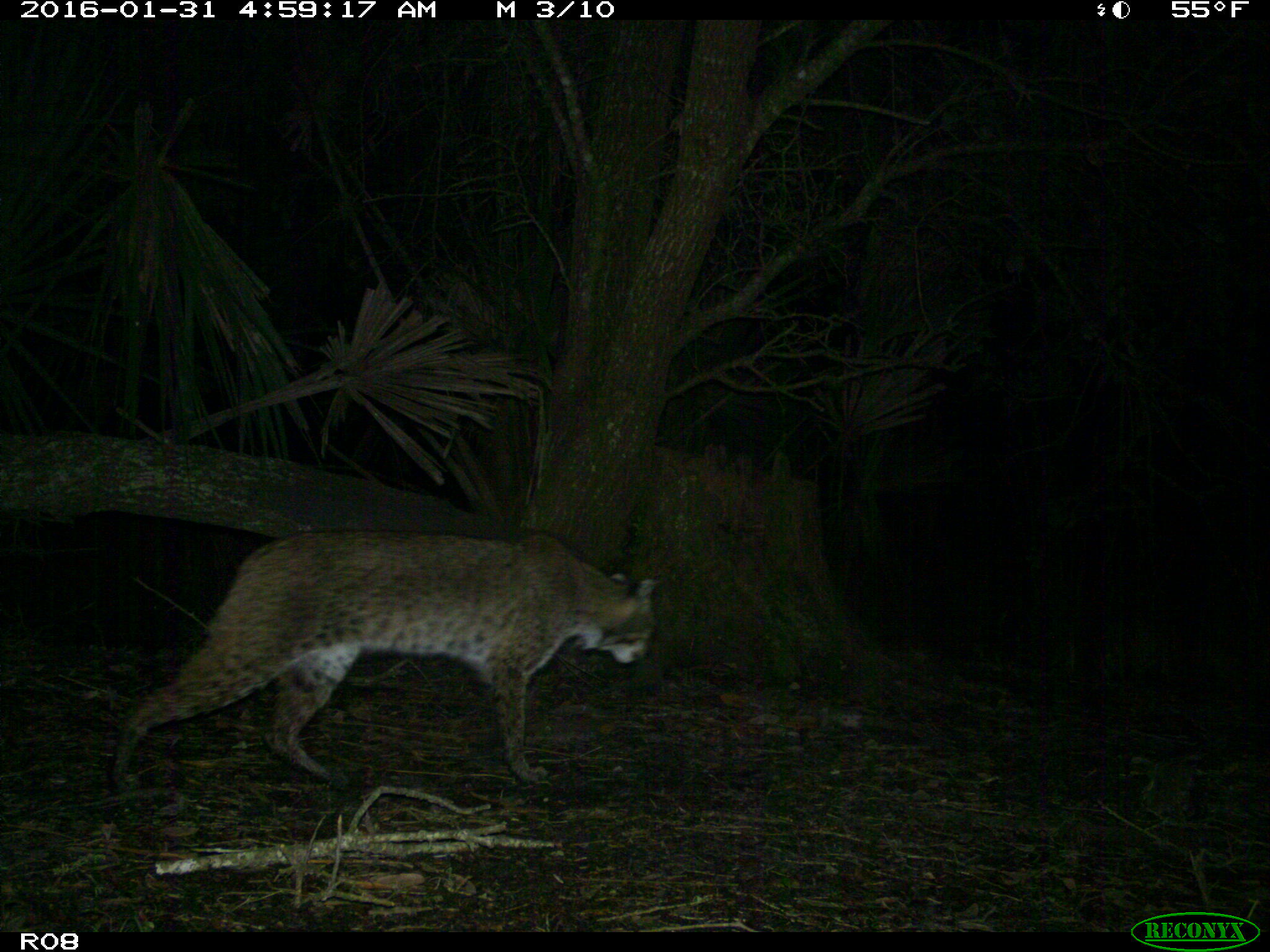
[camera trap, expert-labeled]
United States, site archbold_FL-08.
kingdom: Animalia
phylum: Chordata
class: Mammalia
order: Carnivora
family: Felidae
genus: Lynx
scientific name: Lynx rufus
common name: bobcat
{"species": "Lynx rufus (bobcat)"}